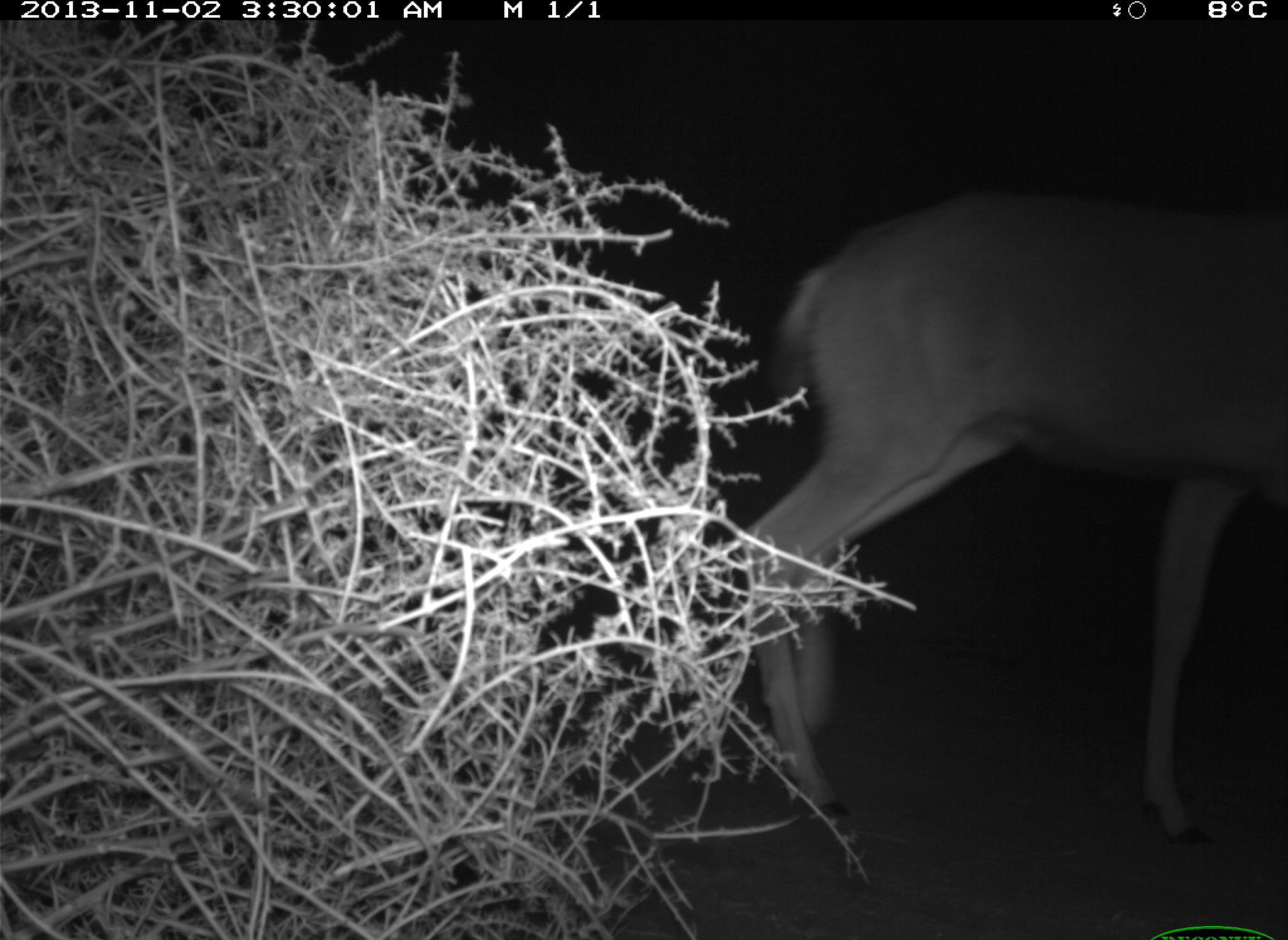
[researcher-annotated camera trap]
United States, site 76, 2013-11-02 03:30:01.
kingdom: Animalia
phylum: Chordata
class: Mammalia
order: Artiodactyla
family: Cervidae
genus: Odocoileus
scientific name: Odocoileus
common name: deer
Deer (Odocoileus).